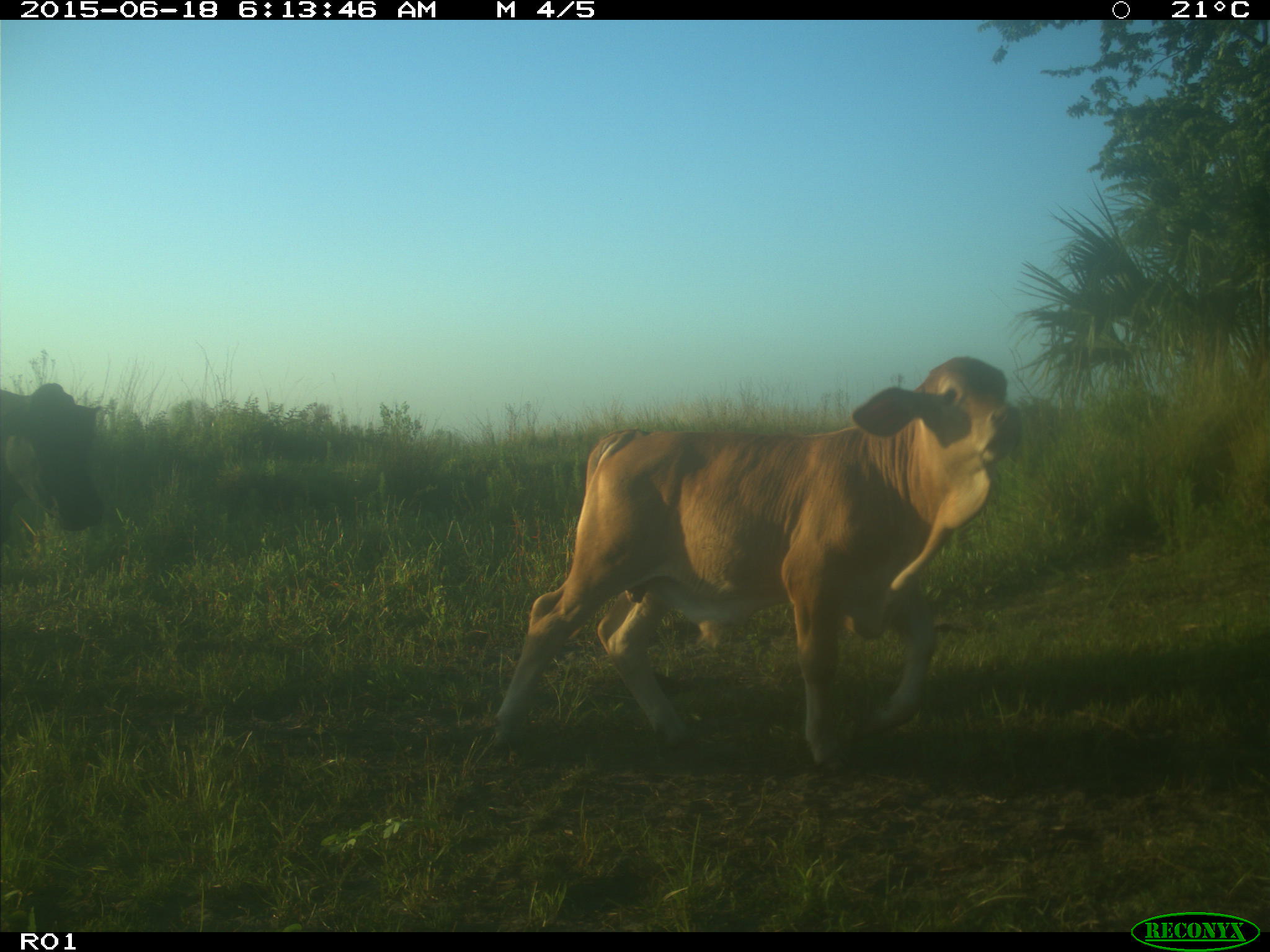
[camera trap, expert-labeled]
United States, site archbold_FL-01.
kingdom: Animalia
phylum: Chordata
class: Mammalia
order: Artiodactyla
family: Bovidae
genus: Bos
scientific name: Bos taurus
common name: domestic cow